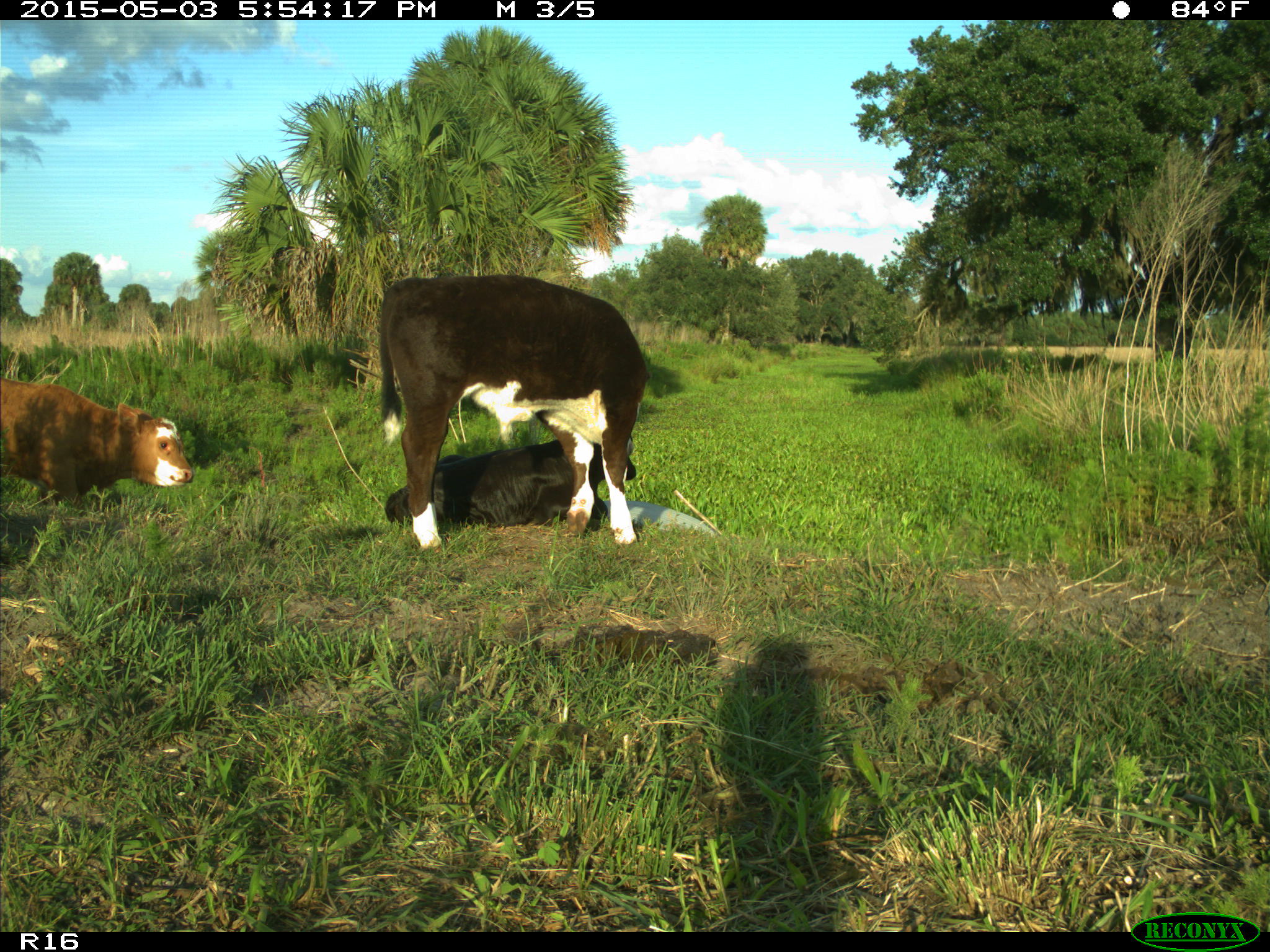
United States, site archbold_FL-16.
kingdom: Animalia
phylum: Chordata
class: Mammalia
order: Artiodactyla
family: Bovidae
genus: Bos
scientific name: Bos taurus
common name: domestic cow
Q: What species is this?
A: Bos taurus (domestic cow).